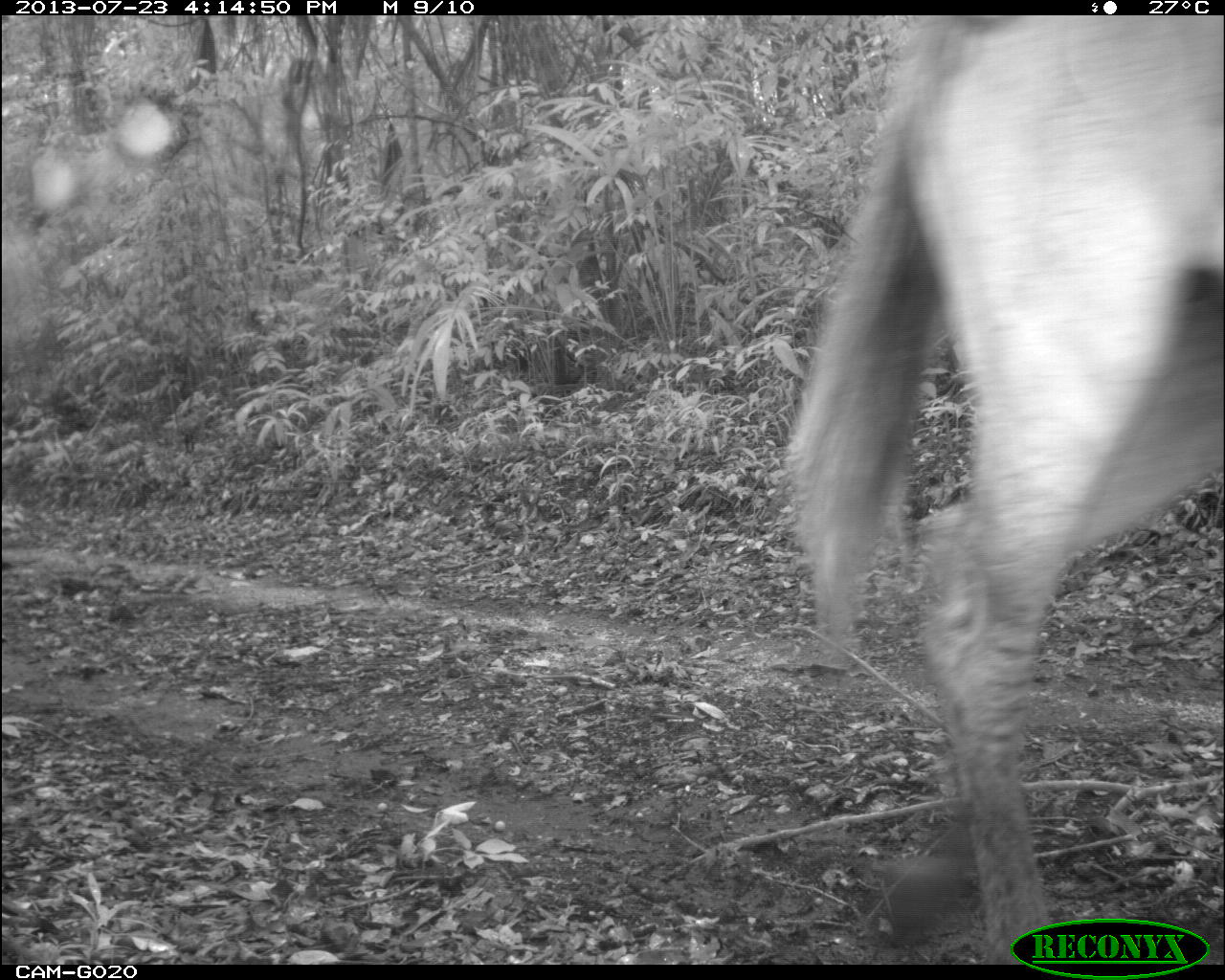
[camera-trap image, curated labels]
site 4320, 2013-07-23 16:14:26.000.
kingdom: Animalia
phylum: Chordata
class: Mammalia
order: Perissodactyla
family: Equidae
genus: Equus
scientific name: Equus ferus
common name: wild horse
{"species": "Equus ferus (wild horse)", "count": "3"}